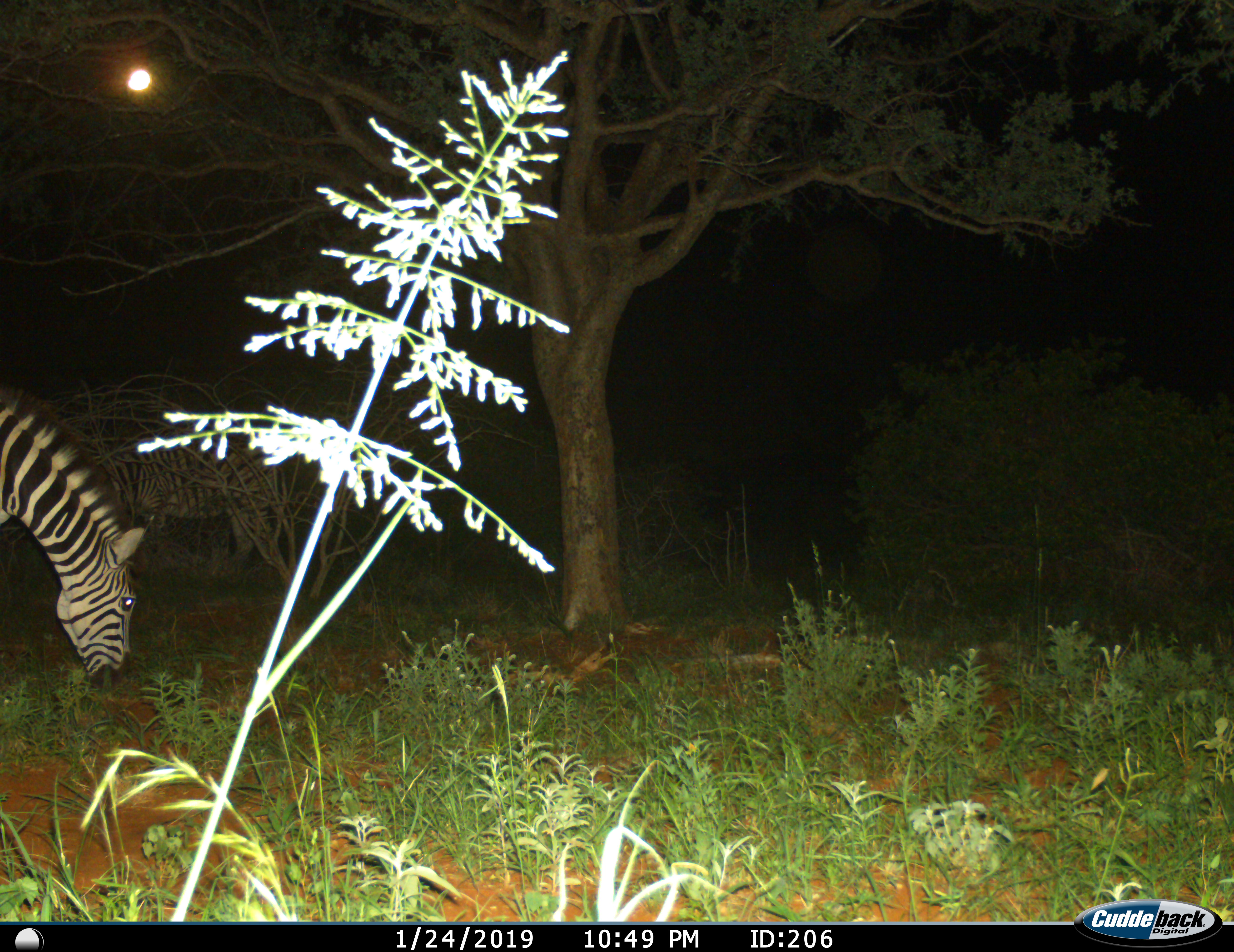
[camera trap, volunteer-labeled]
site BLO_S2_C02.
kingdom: Animalia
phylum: Chordata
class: Mammalia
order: Perissodactyla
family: Equidae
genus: Equus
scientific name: Equus quagga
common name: plains zebra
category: zebraplains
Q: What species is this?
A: Zebraplains (plains zebra) (Equus quagga).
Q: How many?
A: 1.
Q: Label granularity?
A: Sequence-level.